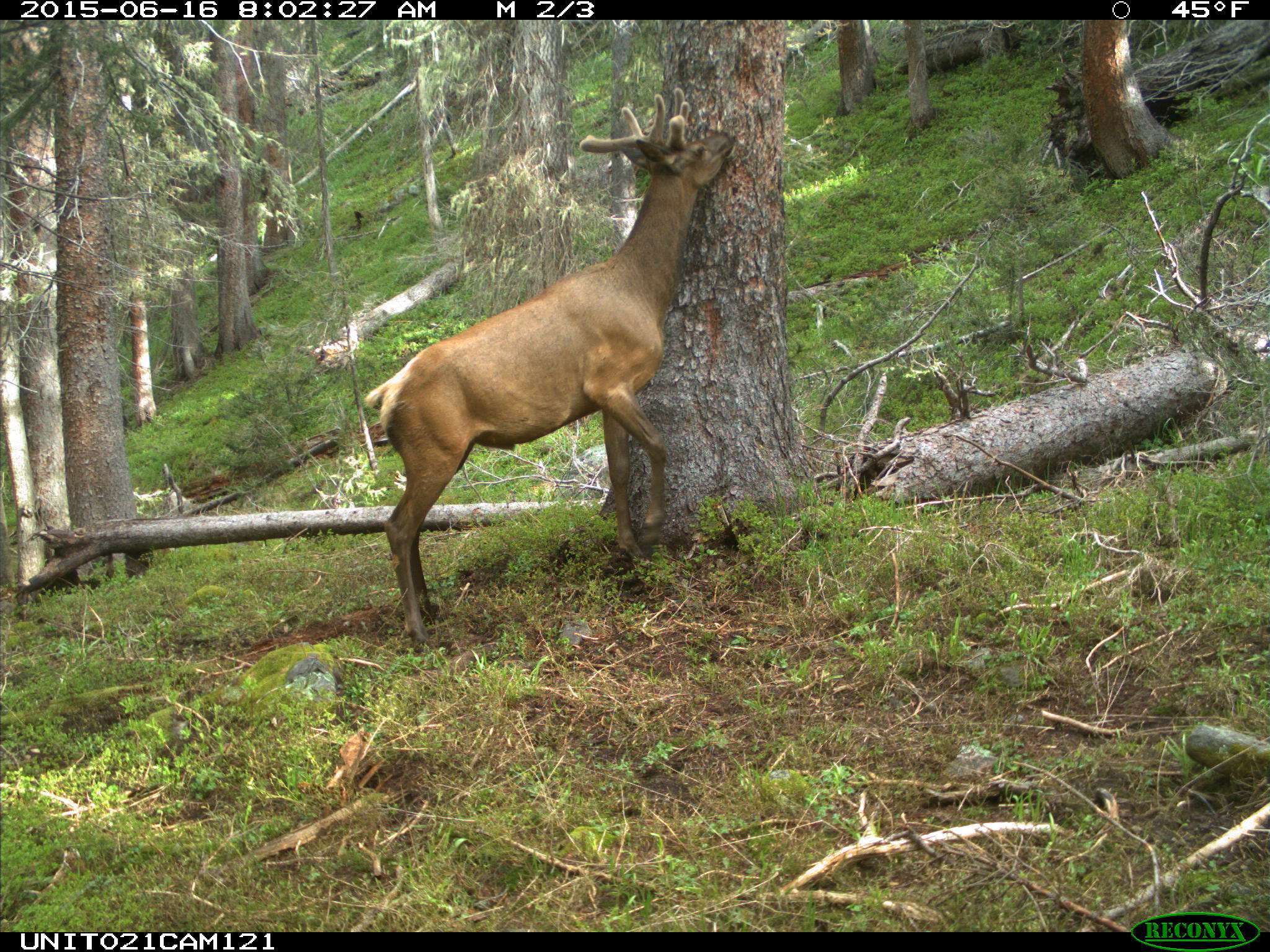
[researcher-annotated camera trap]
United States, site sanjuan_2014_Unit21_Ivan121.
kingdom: Animalia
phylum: Chordata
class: Mammalia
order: Artiodactyla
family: Cervidae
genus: Cervus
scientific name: Cervus elaphus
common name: red deer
Cervus elaphus (red deer).